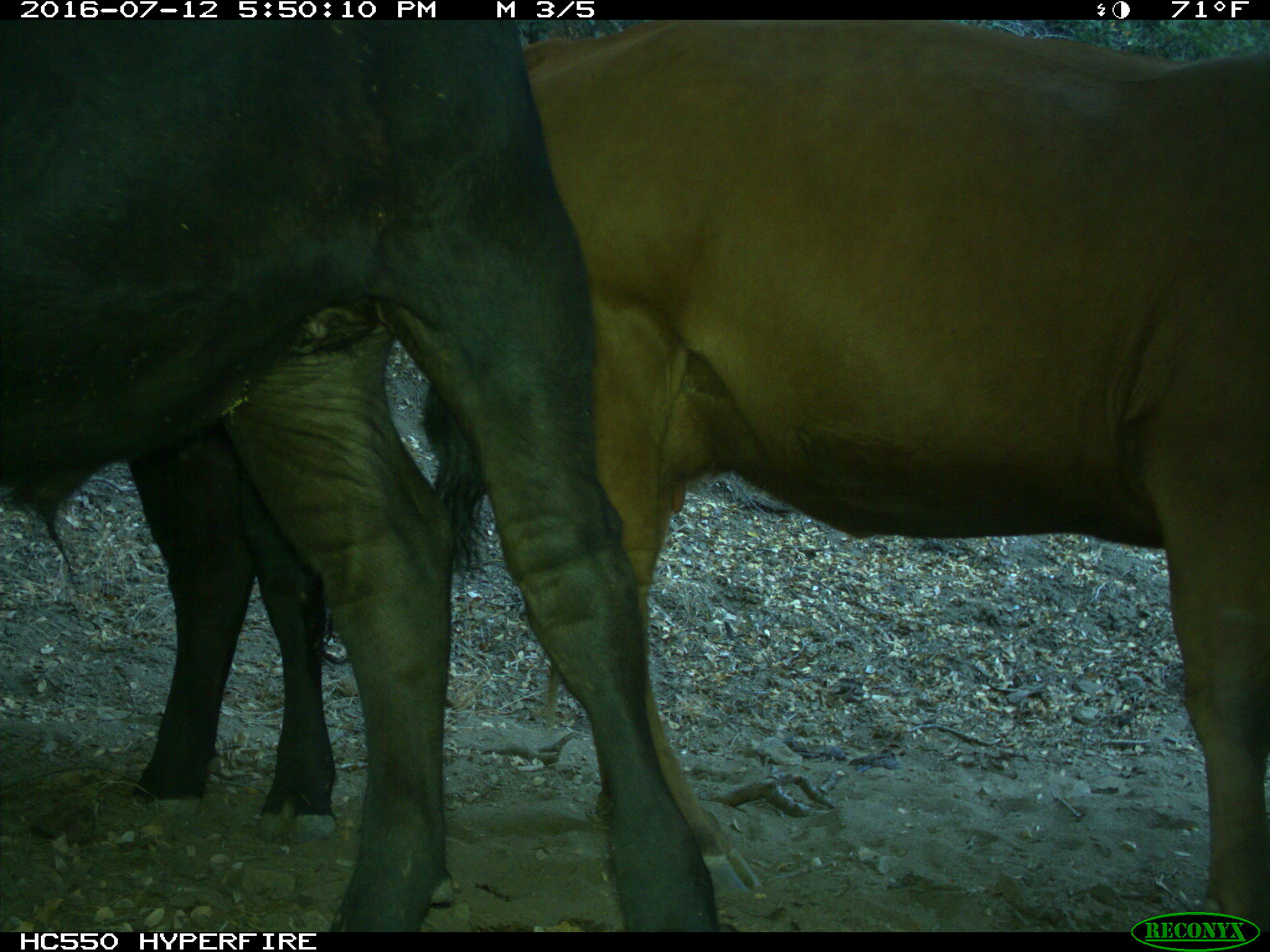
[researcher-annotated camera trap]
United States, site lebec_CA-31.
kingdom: Animalia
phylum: Chordata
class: Mammalia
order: Artiodactyla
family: Bovidae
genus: Bos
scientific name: Bos taurus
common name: domestic cow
Bos taurus (domestic cow).